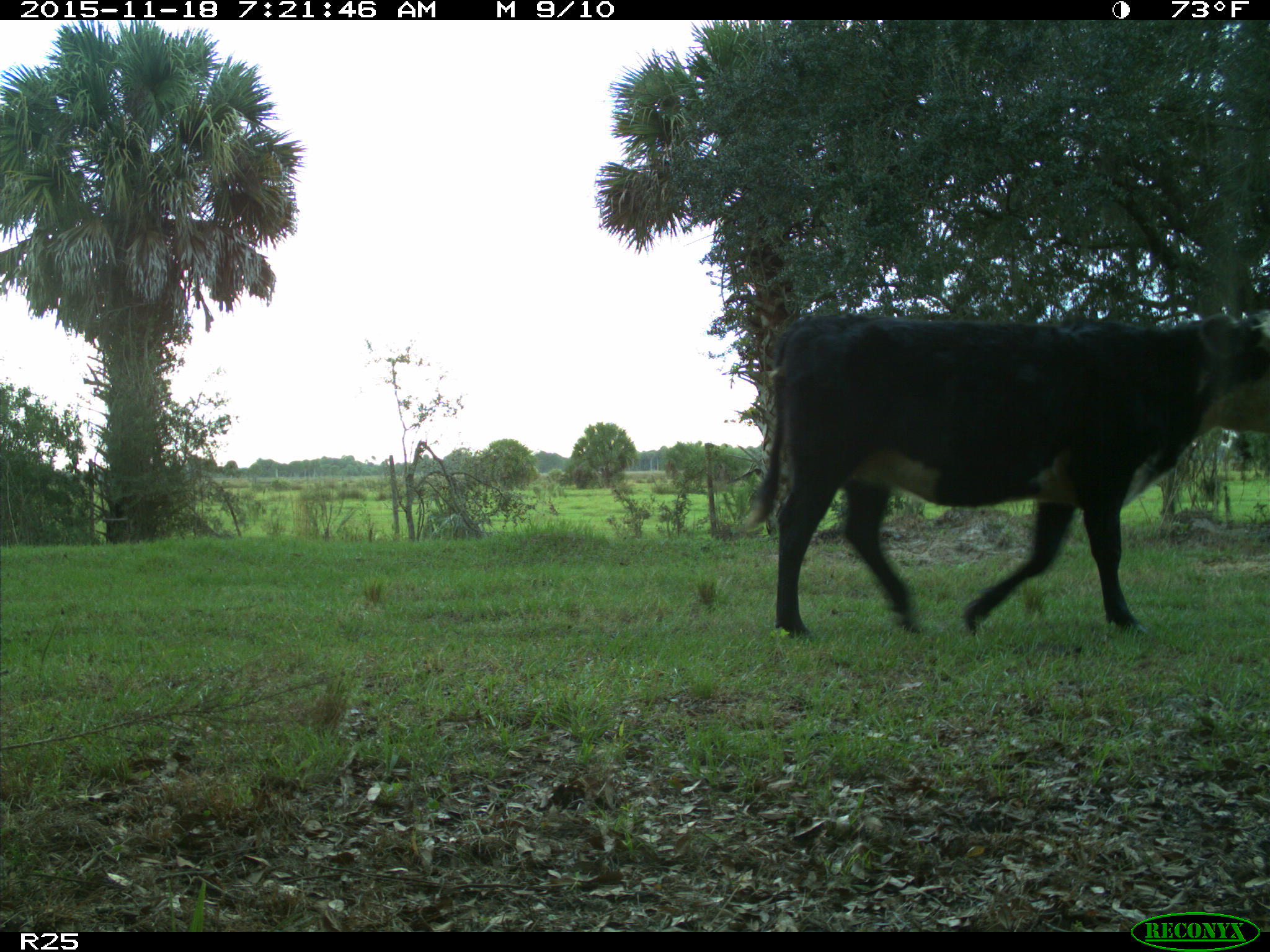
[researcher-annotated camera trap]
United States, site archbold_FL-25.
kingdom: Animalia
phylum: Chordata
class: Mammalia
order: Artiodactyla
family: Bovidae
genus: Bos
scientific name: Bos taurus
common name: domestic cow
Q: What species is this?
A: Bos taurus (domestic cow).